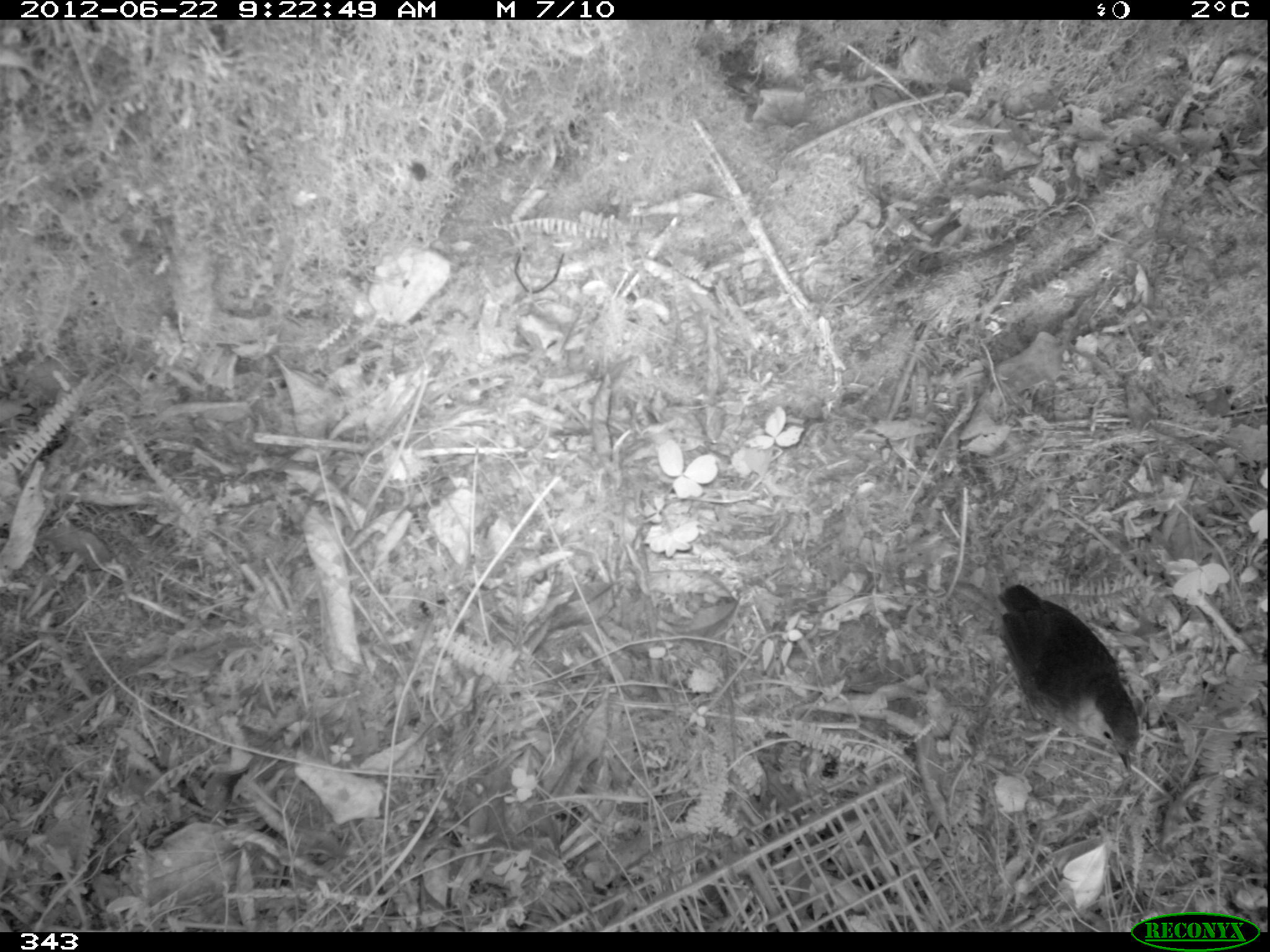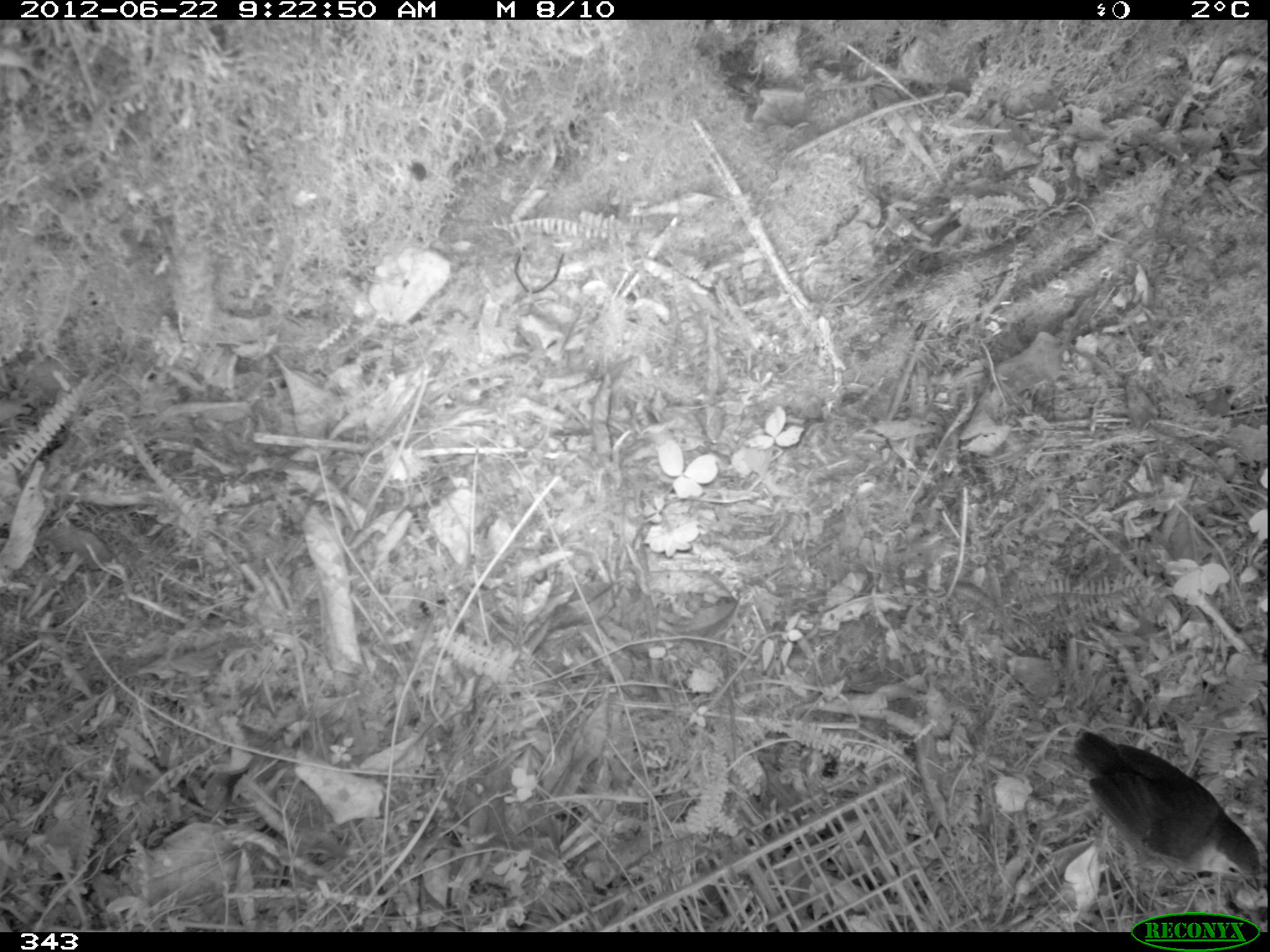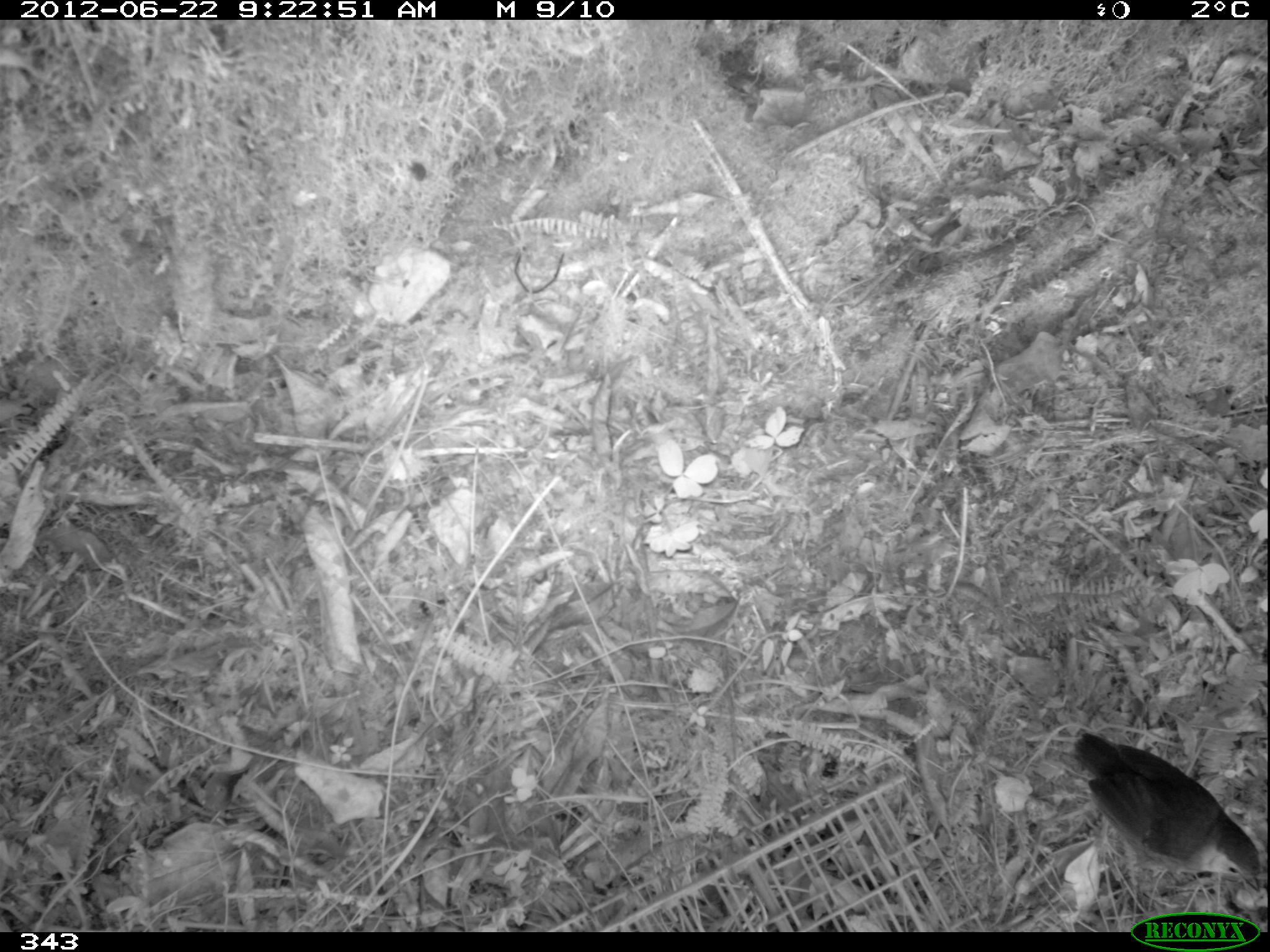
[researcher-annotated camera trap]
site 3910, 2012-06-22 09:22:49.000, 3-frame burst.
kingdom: Animalia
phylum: Chordata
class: Aves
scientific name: Aves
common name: bird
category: unknown bird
Unknown bird (bird) (Aves).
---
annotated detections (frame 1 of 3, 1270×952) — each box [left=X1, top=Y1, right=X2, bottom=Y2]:
unknown bird: [left=995, top=582, right=1141, bottom=771]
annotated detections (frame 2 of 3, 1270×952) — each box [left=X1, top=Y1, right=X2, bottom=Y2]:
unknown bird: [left=1068, top=725, right=1262, bottom=892]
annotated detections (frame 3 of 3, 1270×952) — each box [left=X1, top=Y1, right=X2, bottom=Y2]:
unknown bird: [left=1071, top=731, right=1260, bottom=892]